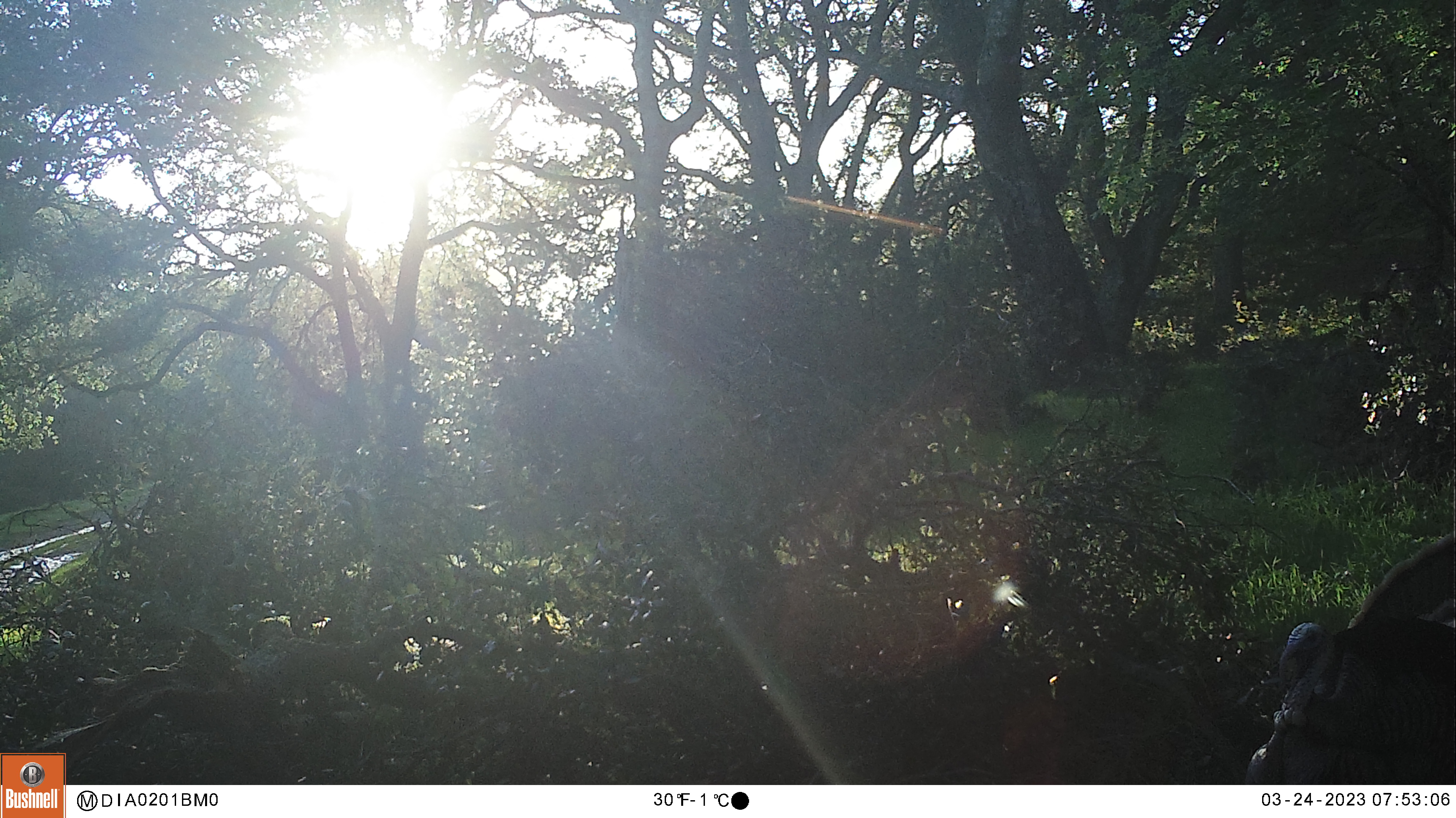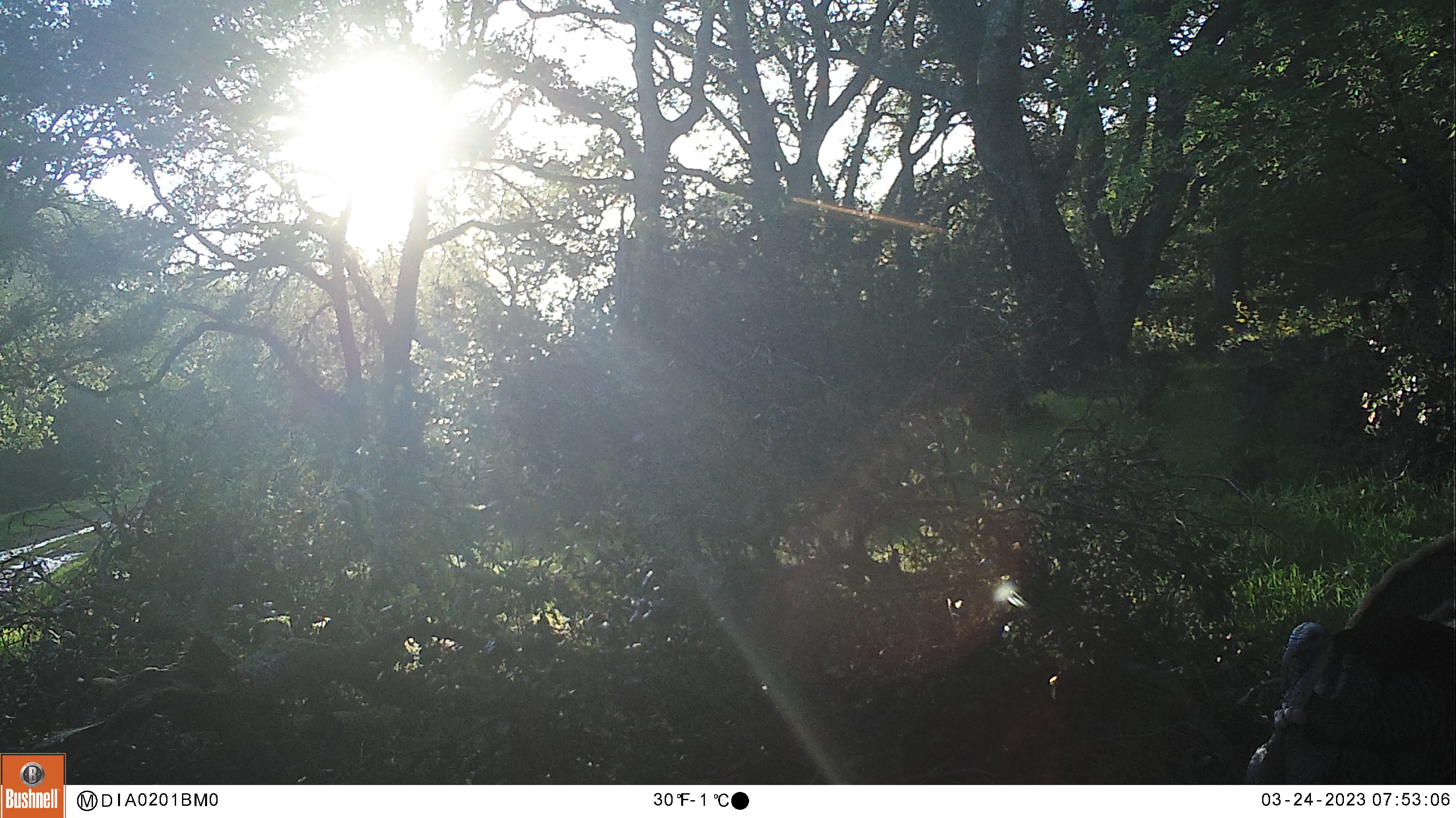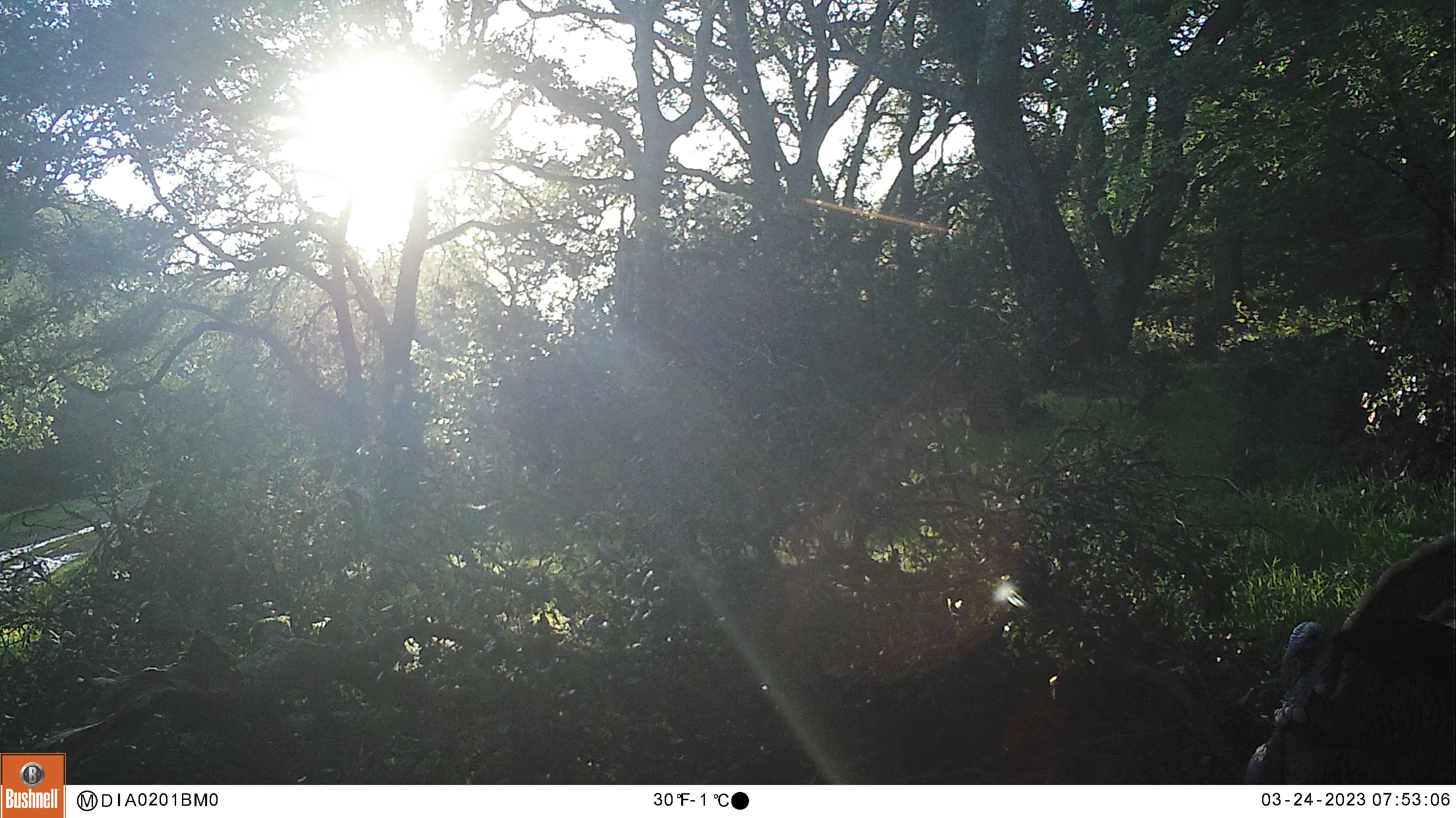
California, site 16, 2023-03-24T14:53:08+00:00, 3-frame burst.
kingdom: Animalia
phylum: Chordata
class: Aves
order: Galliformes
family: Phasianidae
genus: Meleagris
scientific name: Meleagris gallopavo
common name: turkey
Turkey (Meleagris gallopavo).